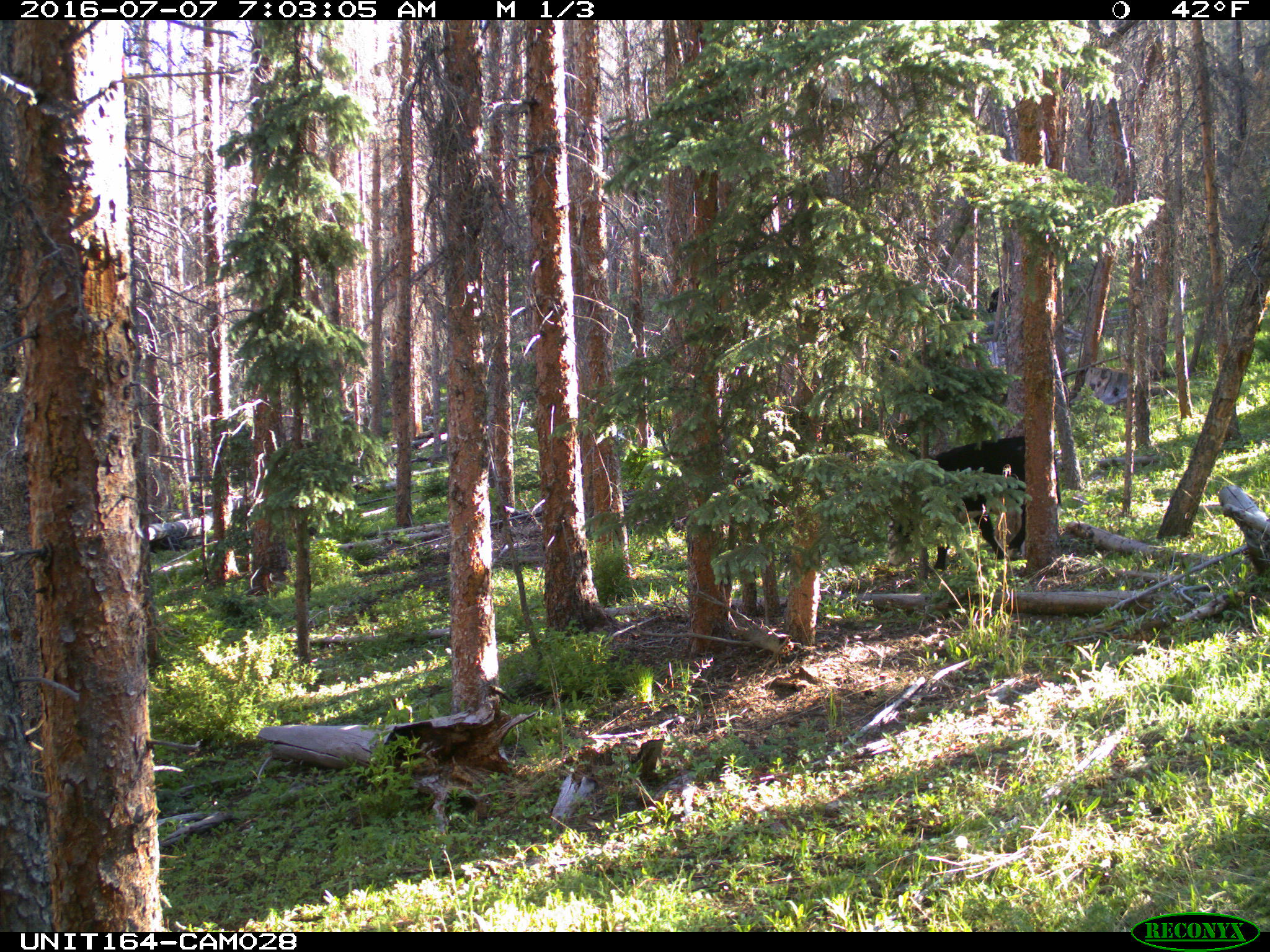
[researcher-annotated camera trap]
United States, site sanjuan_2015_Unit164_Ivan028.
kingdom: Animalia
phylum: Chordata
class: Mammalia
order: Artiodactyla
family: Bovidae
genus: Bos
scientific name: Bos taurus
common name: domestic cow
Bos taurus (domestic cow).